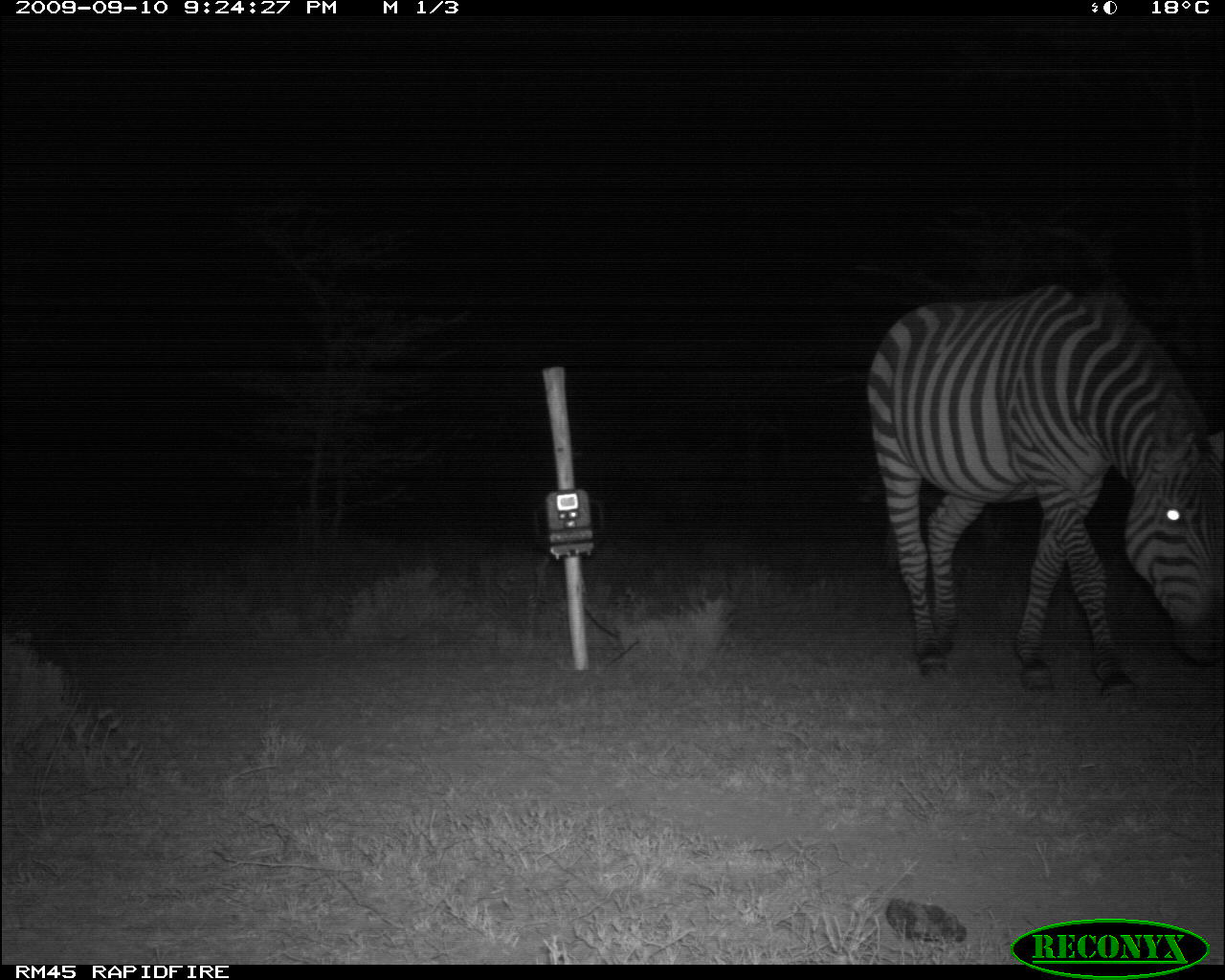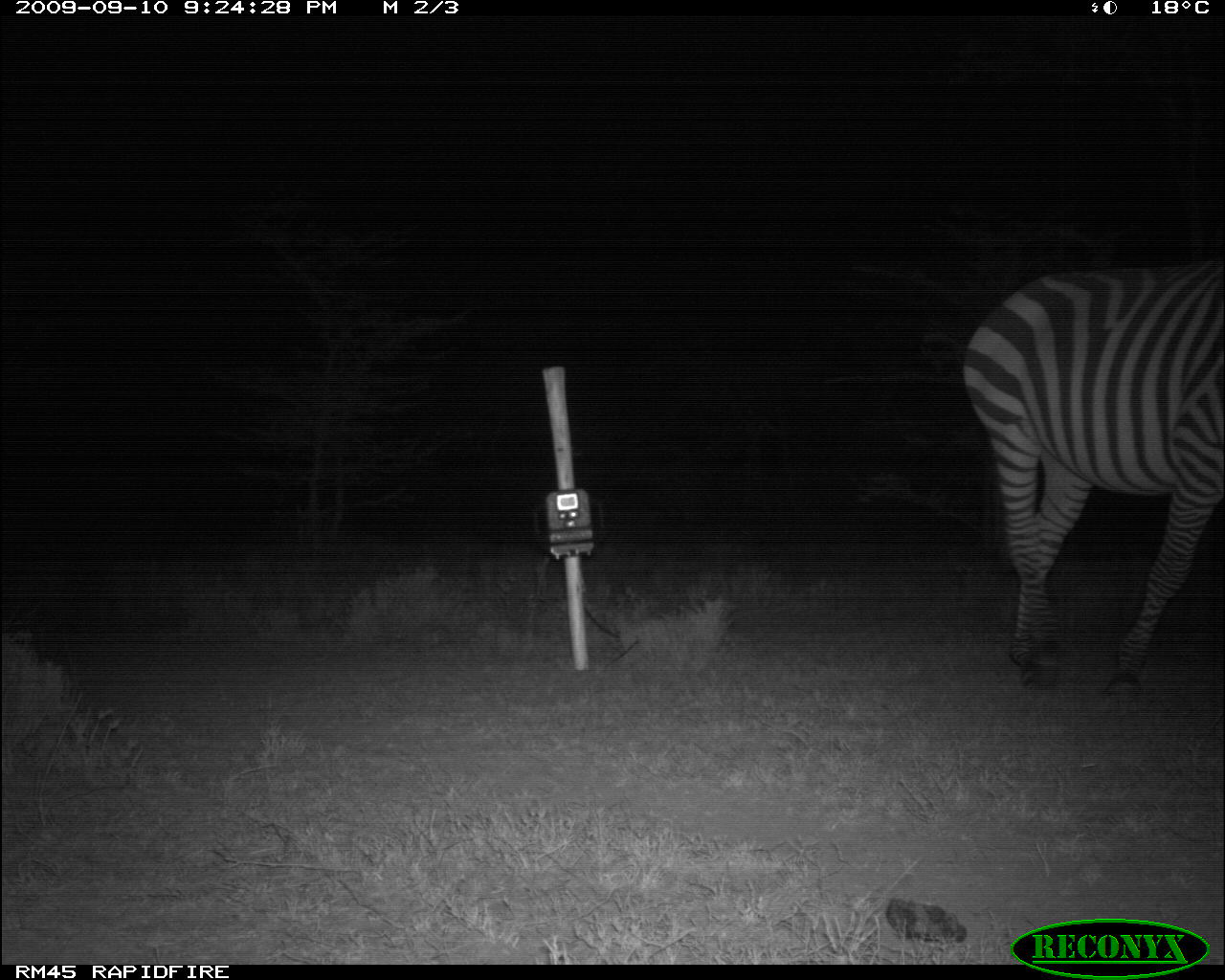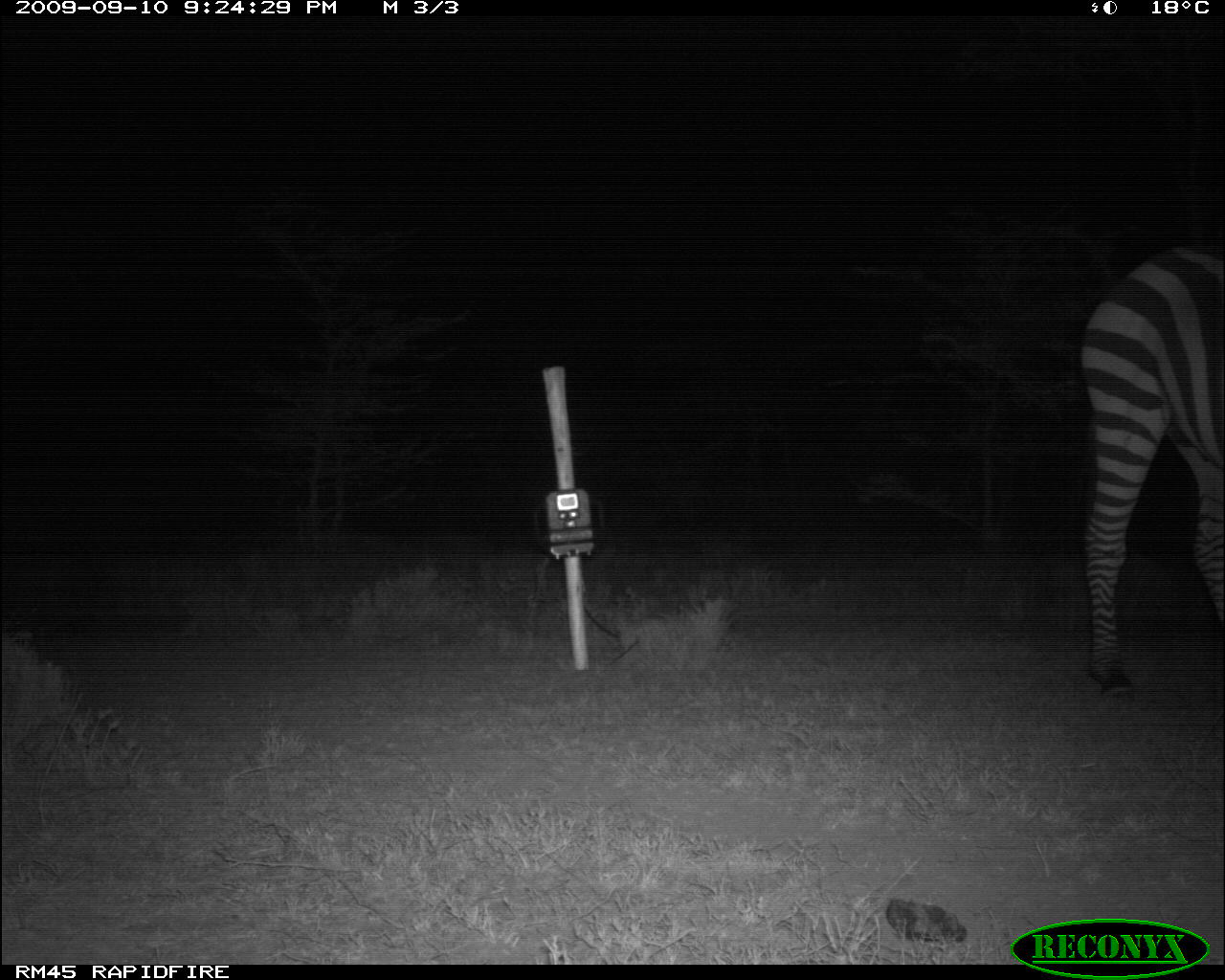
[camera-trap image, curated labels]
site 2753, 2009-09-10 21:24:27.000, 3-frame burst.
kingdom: Animalia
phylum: Chordata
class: Mammalia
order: Perissodactyla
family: Equidae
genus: Equus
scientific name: Equus quagga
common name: plains zebra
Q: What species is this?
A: Equus quagga (plains zebra).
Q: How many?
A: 1.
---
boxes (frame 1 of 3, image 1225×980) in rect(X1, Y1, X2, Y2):
equus quagga: rect(861, 278, 1223, 698)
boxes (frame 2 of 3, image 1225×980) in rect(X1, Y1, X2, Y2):
equus quagga: rect(959, 255, 1225, 699)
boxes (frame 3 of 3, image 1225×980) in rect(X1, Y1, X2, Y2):
equus quagga: rect(1078, 231, 1225, 698)